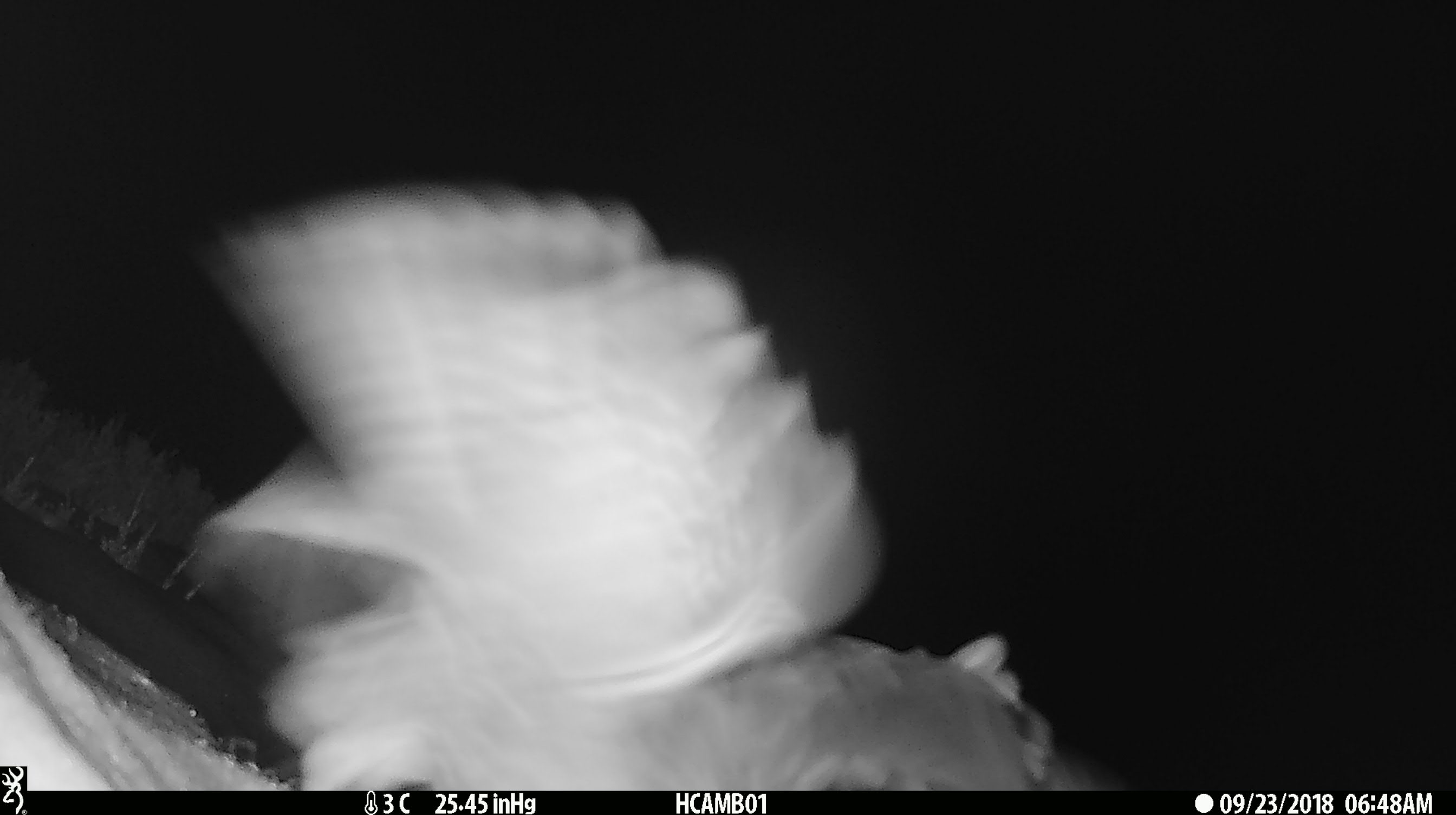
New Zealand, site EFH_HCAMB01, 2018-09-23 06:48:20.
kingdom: Animalia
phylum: Chordata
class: Aves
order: Psittaciformes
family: Strigopidae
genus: Nestor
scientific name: Nestor notabilis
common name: kea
Kea (Nestor notabilis).